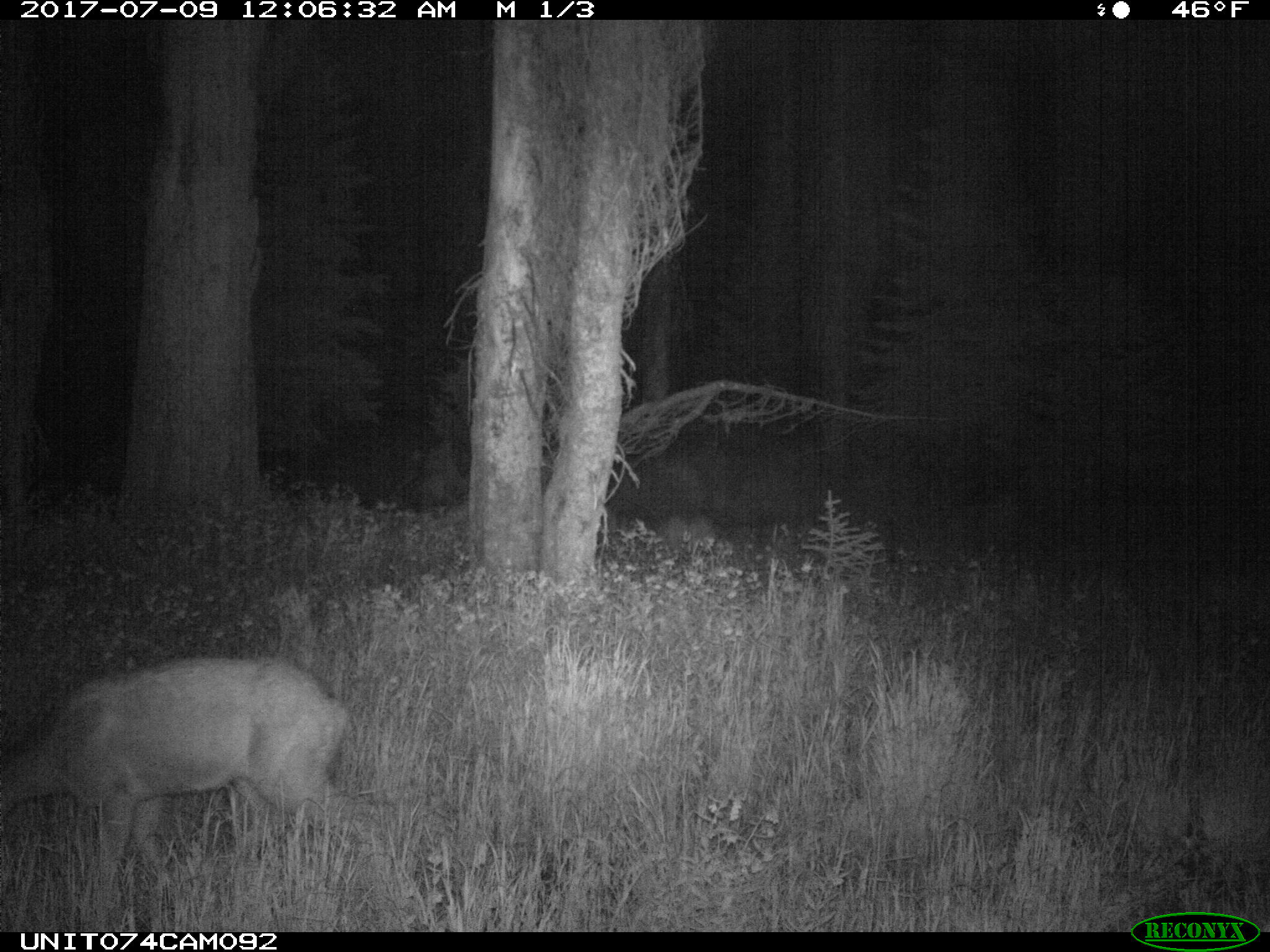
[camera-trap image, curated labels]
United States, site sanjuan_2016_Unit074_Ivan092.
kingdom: Animalia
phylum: Chordata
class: Mammalia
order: Artiodactyla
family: Cervidae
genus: Odocoileus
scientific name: Odocoileus hemionus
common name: mule deer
Odocoileus hemionus (mule deer).